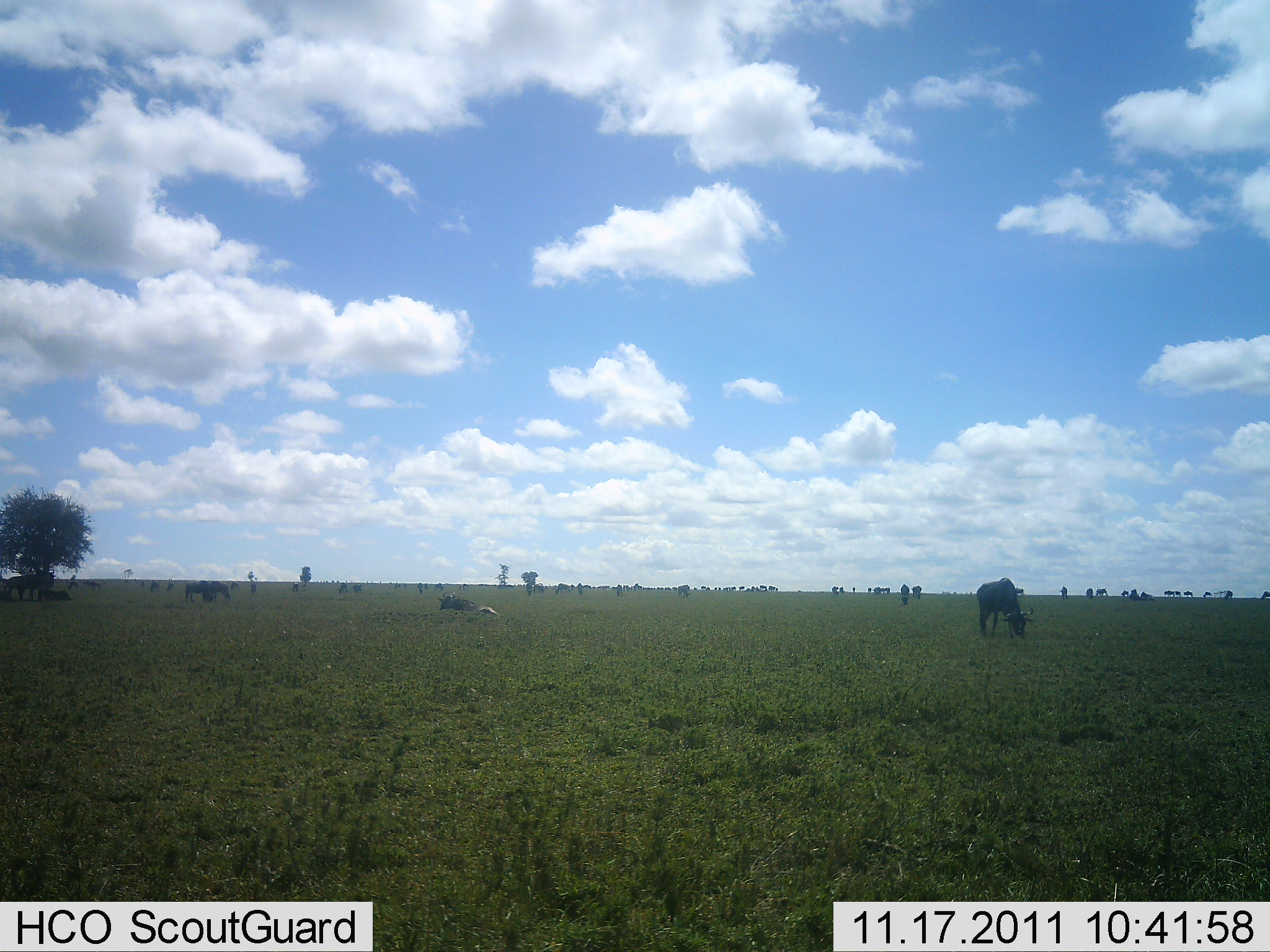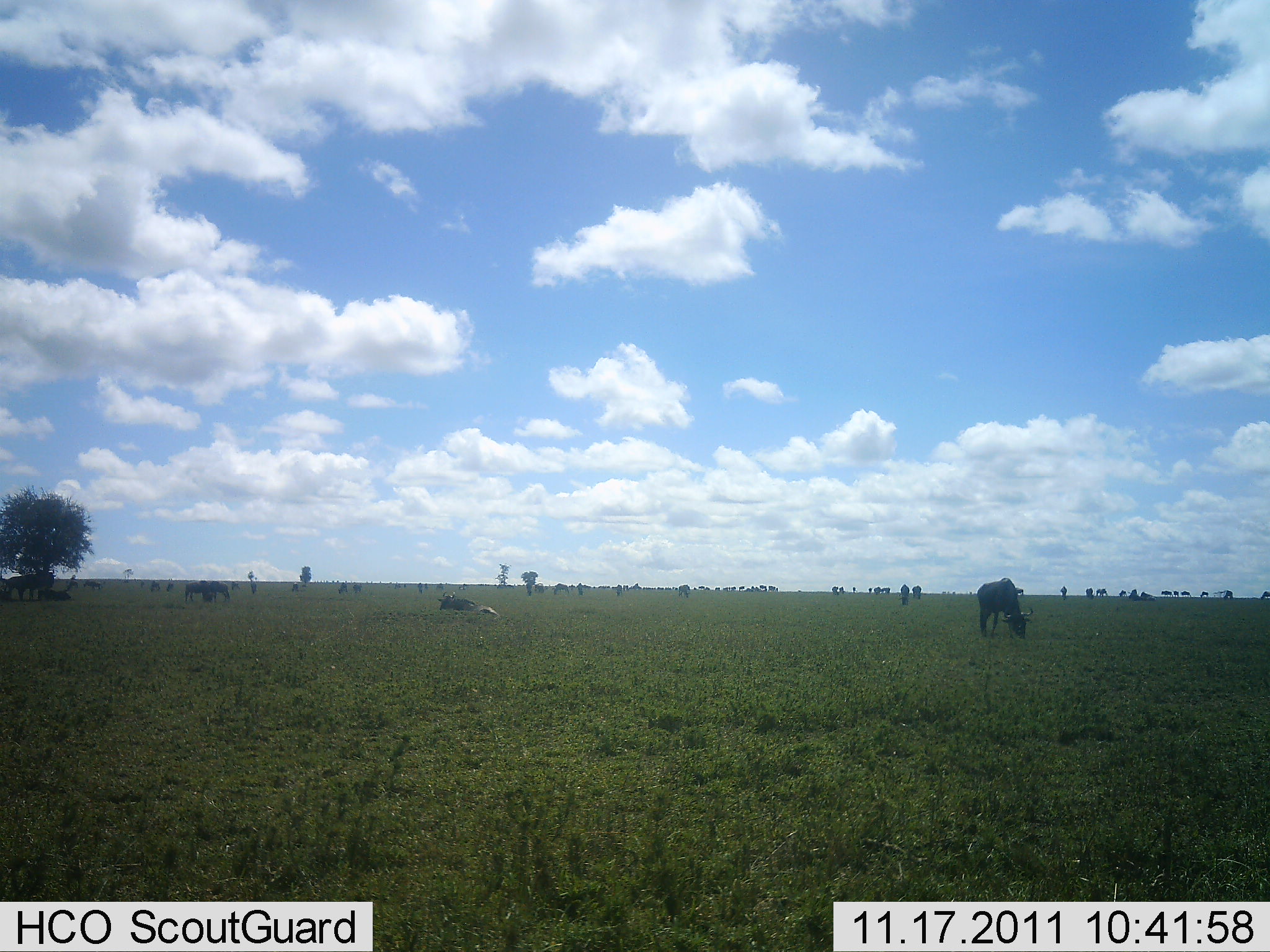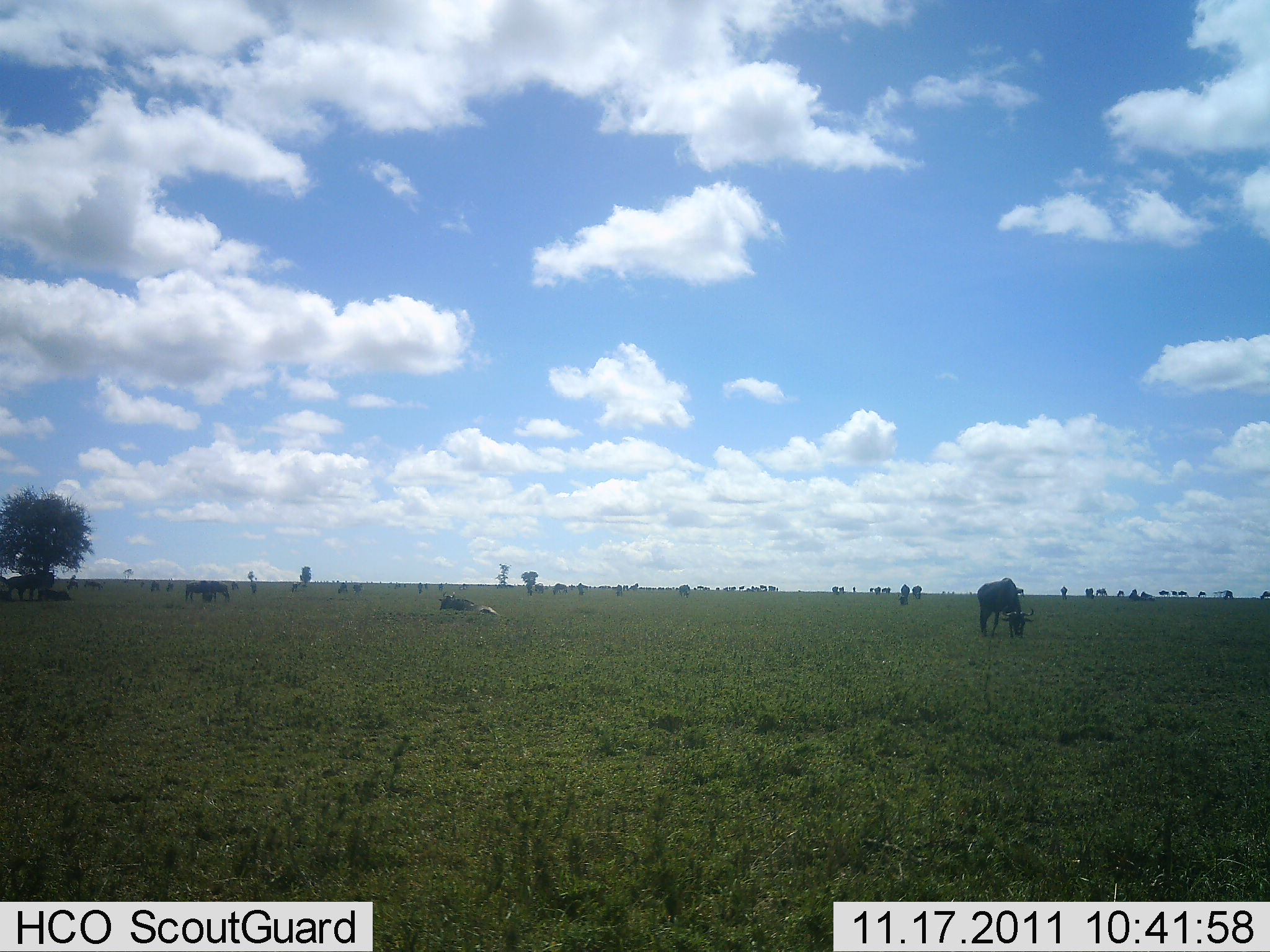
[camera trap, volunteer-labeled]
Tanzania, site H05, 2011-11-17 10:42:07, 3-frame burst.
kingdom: Animalia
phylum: Chordata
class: Mammalia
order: Artiodactyla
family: Bovidae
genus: Connochaetes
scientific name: Connochaetes taurinus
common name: blue wildebeest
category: wildebeest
Wildebeest (blue wildebeest) (Connochaetes taurinus), count 11-50. Behavior (volunteer vote fractions): standing 50%, resting 50%, moving 40%, interacting 10%. Young present (vote fraction): 0%. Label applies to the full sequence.